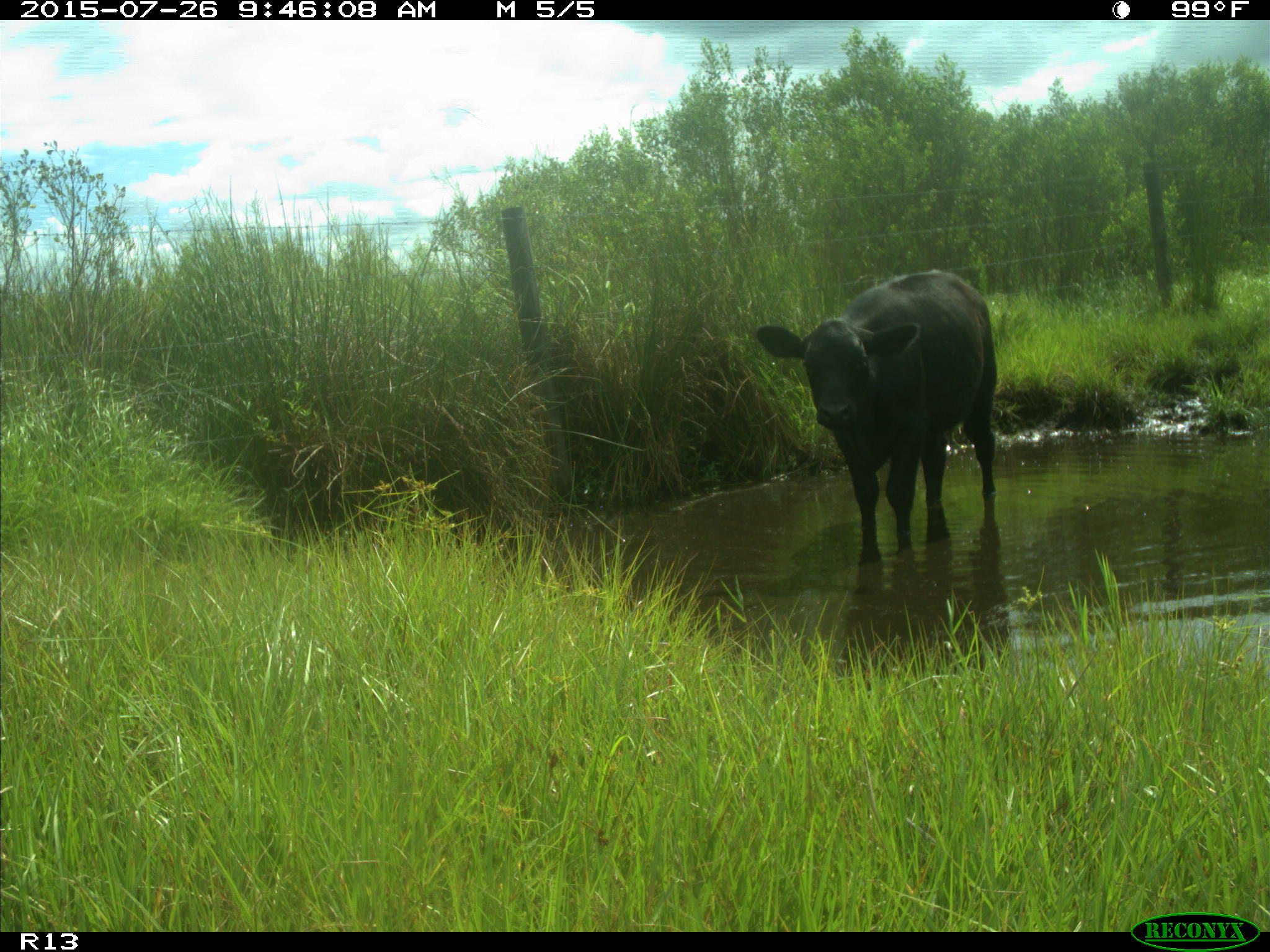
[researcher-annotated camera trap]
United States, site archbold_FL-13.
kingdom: Animalia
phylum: Chordata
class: Mammalia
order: Artiodactyla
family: Bovidae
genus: Bos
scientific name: Bos taurus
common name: domestic cow